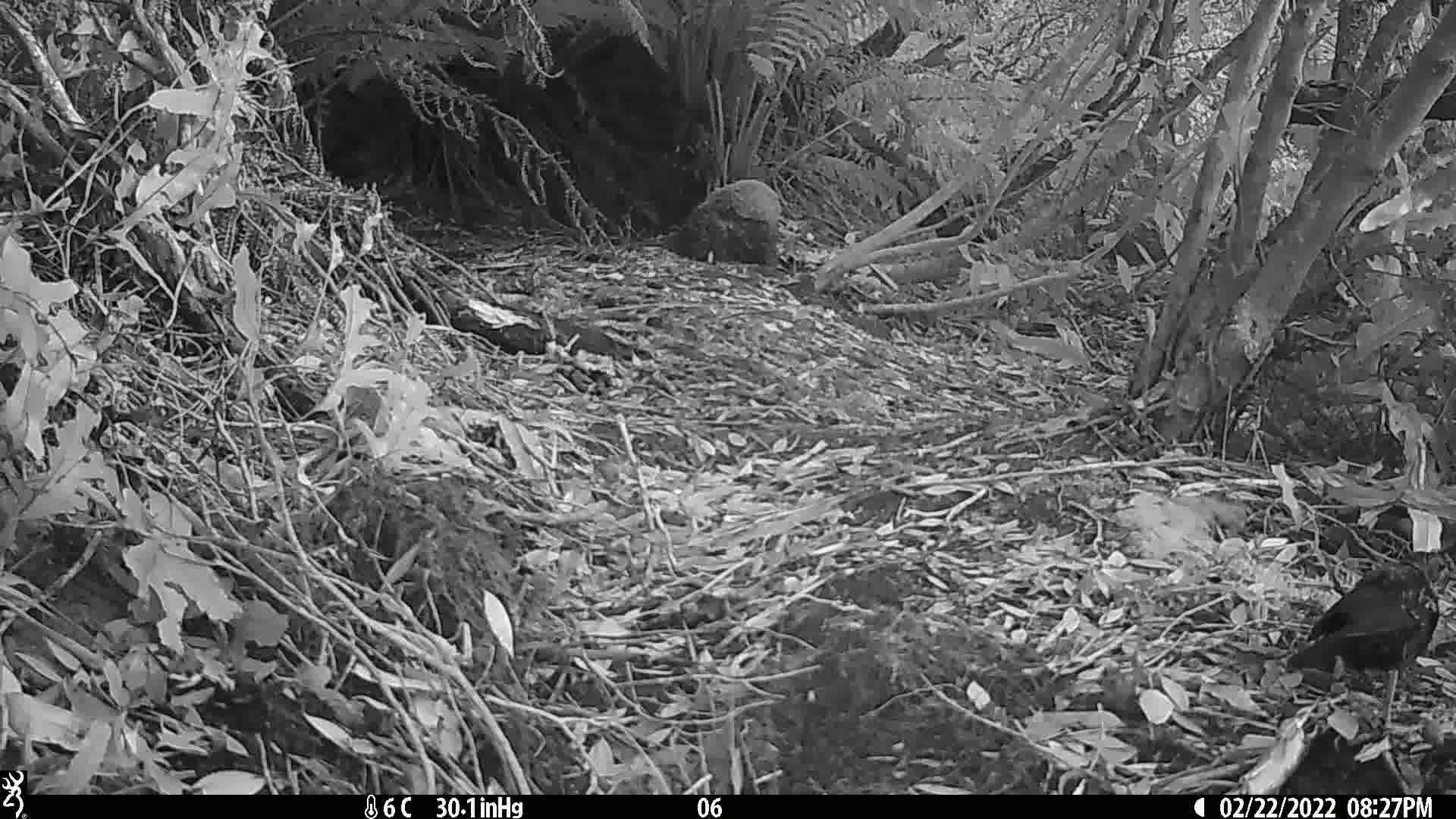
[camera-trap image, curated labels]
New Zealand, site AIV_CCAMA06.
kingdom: Animalia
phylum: Chordata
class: Aves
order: Passeriformes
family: Turdidae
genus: Turdus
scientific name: Turdus merula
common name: eurasian blackbird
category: blackbird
Blackbird (eurasian blackbird) (Turdus merula).